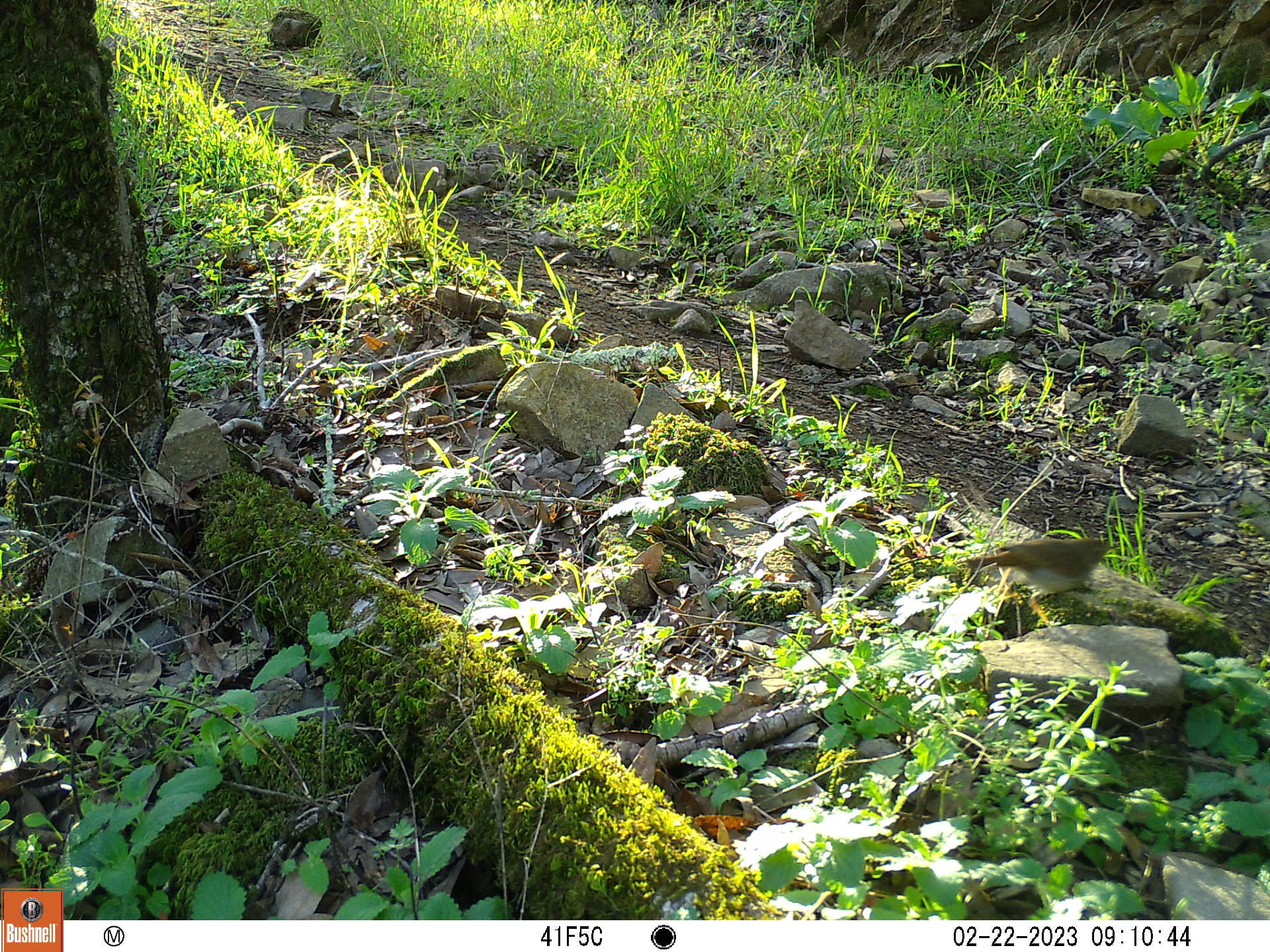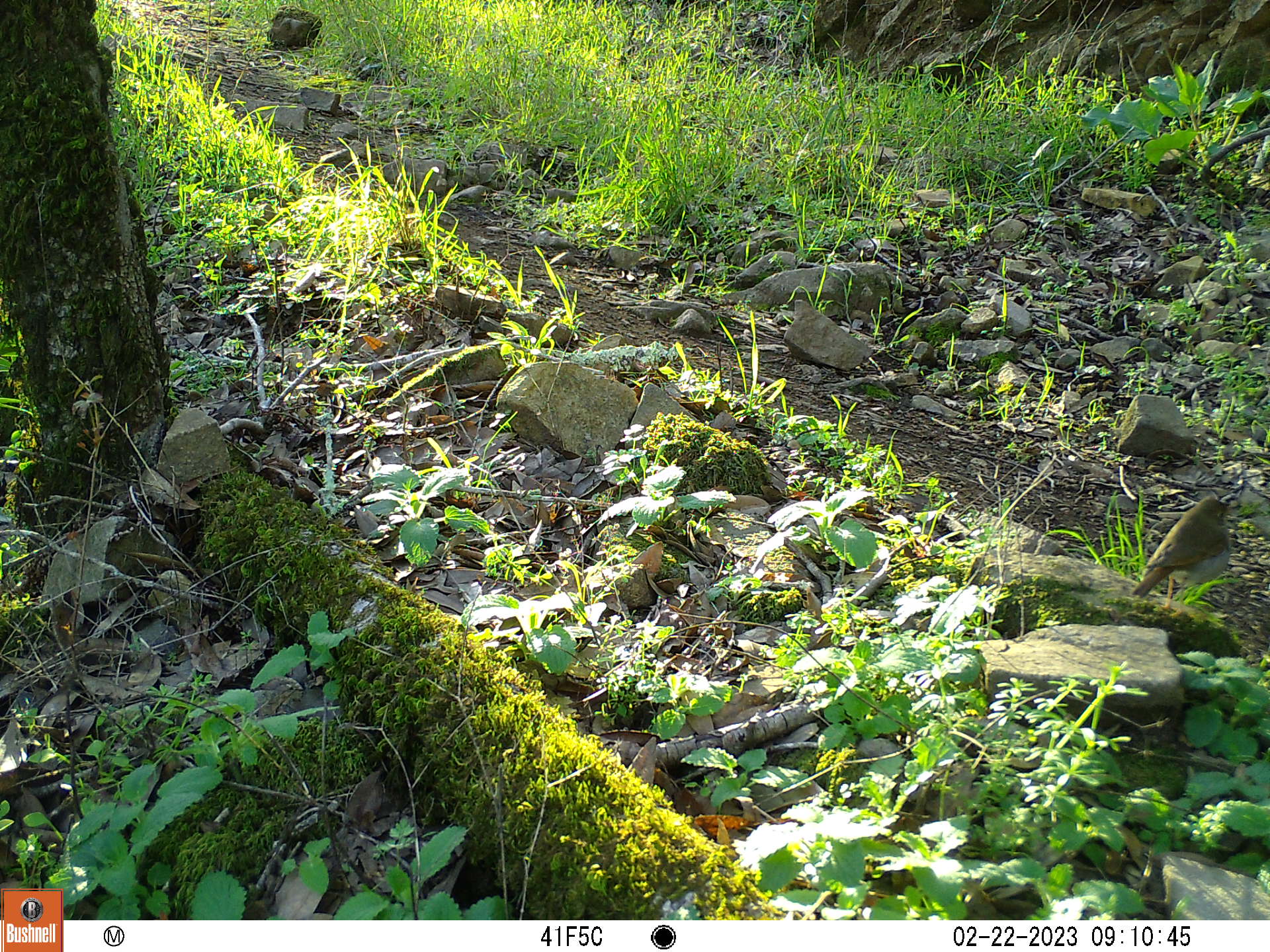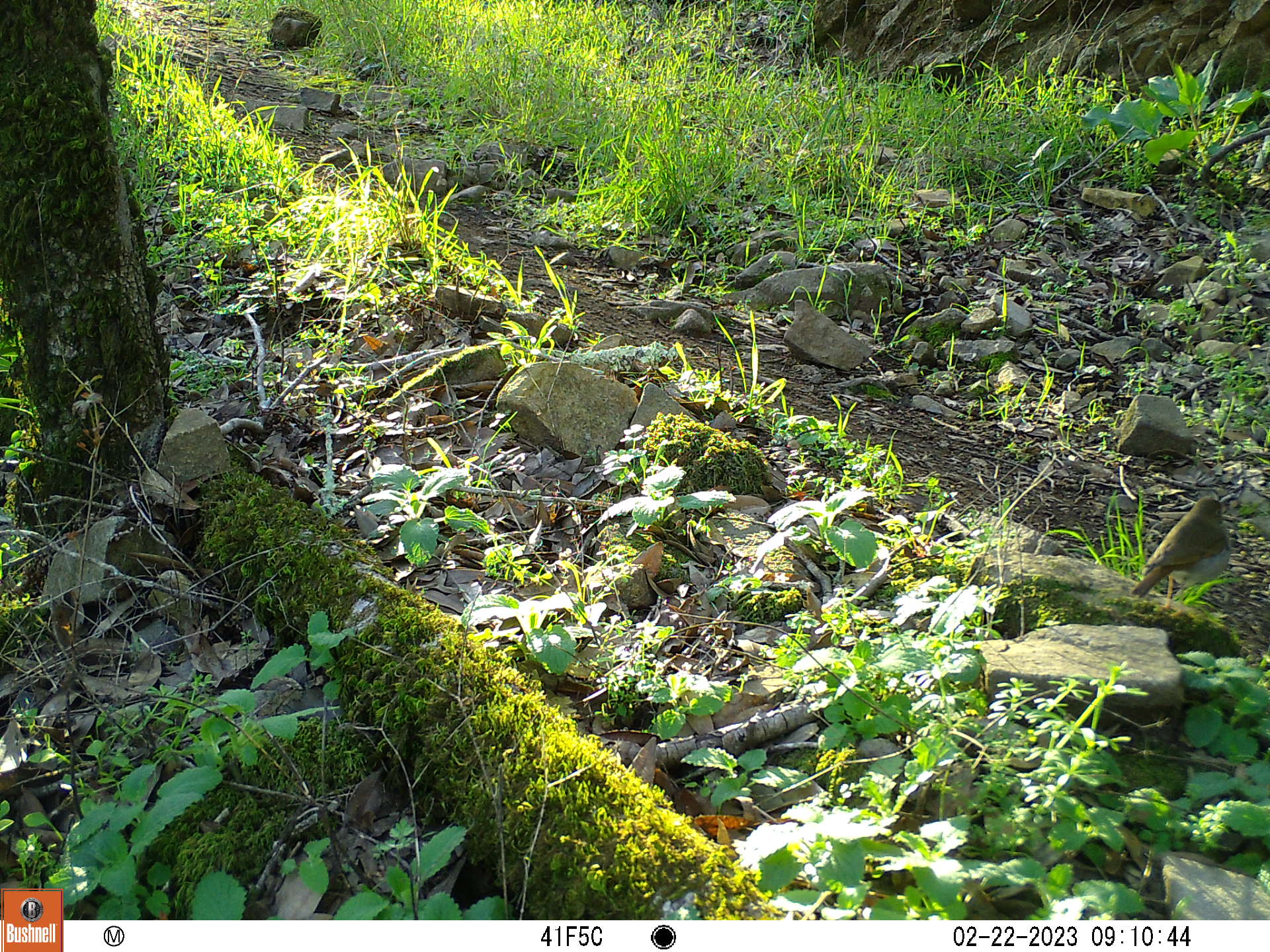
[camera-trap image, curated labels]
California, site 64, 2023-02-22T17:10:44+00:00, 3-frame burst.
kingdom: Animalia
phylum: Chordata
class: Aves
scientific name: Aves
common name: bird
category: unknown bird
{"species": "unknown bird (bird) (Aves)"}